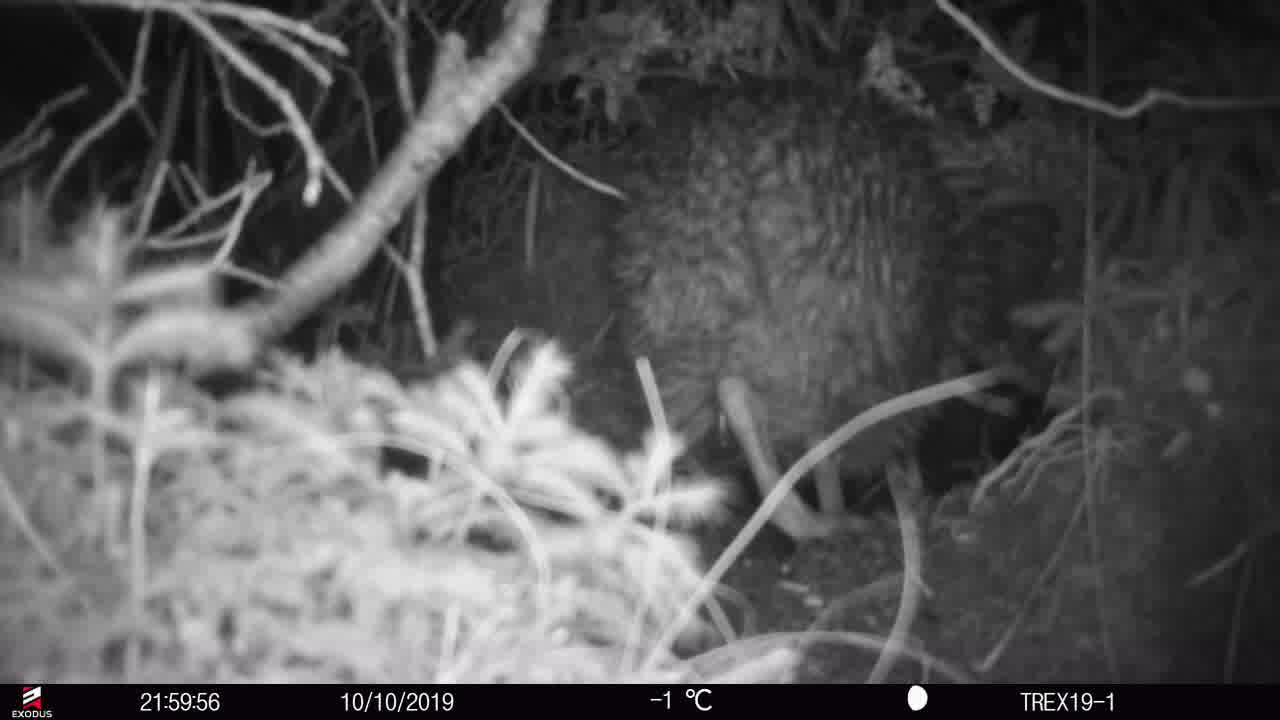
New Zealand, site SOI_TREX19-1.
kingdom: Animalia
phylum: Chordata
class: Aves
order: Apterygiformes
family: Apterygidae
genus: Apteryx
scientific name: Apteryx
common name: kiwi